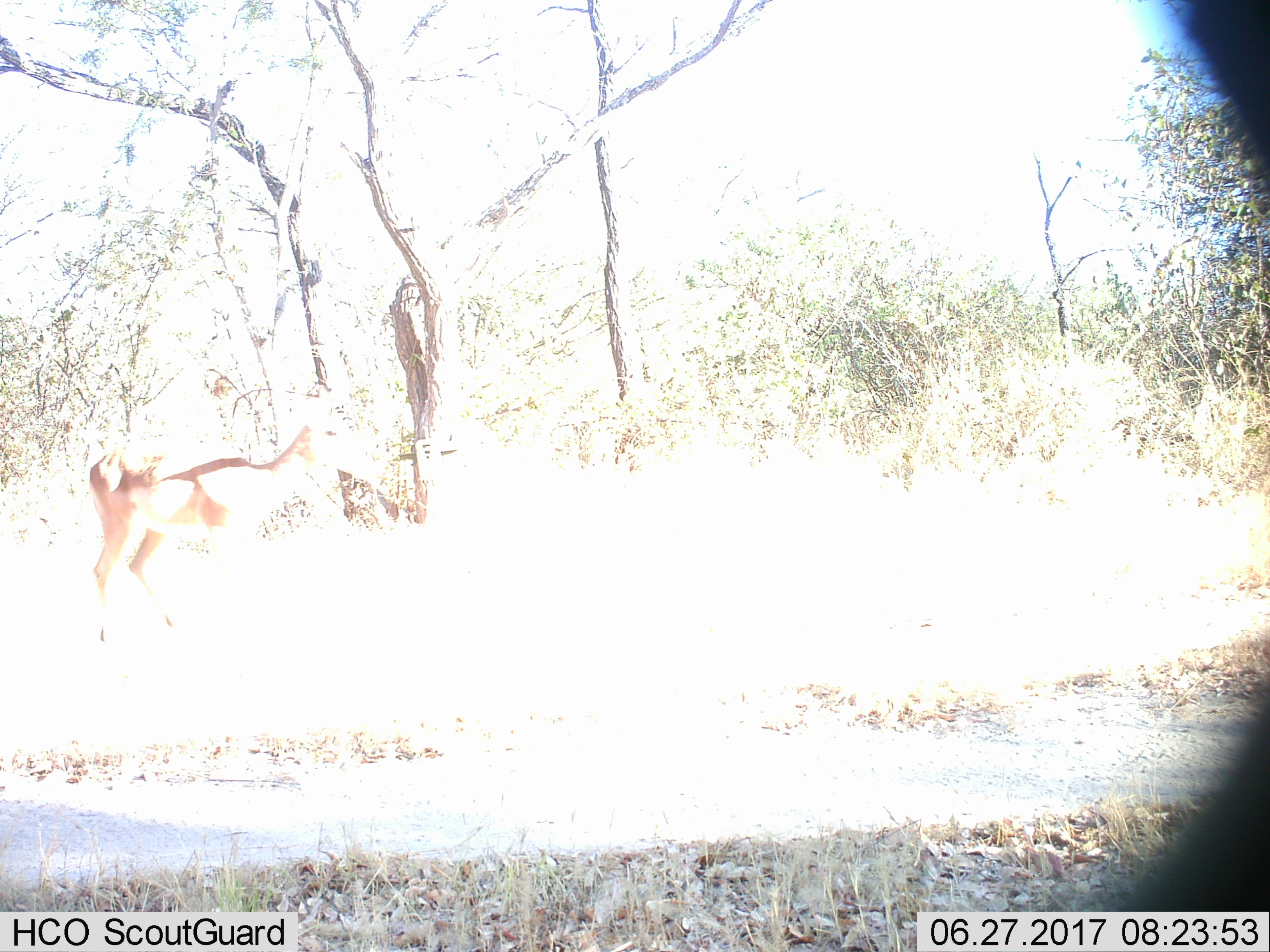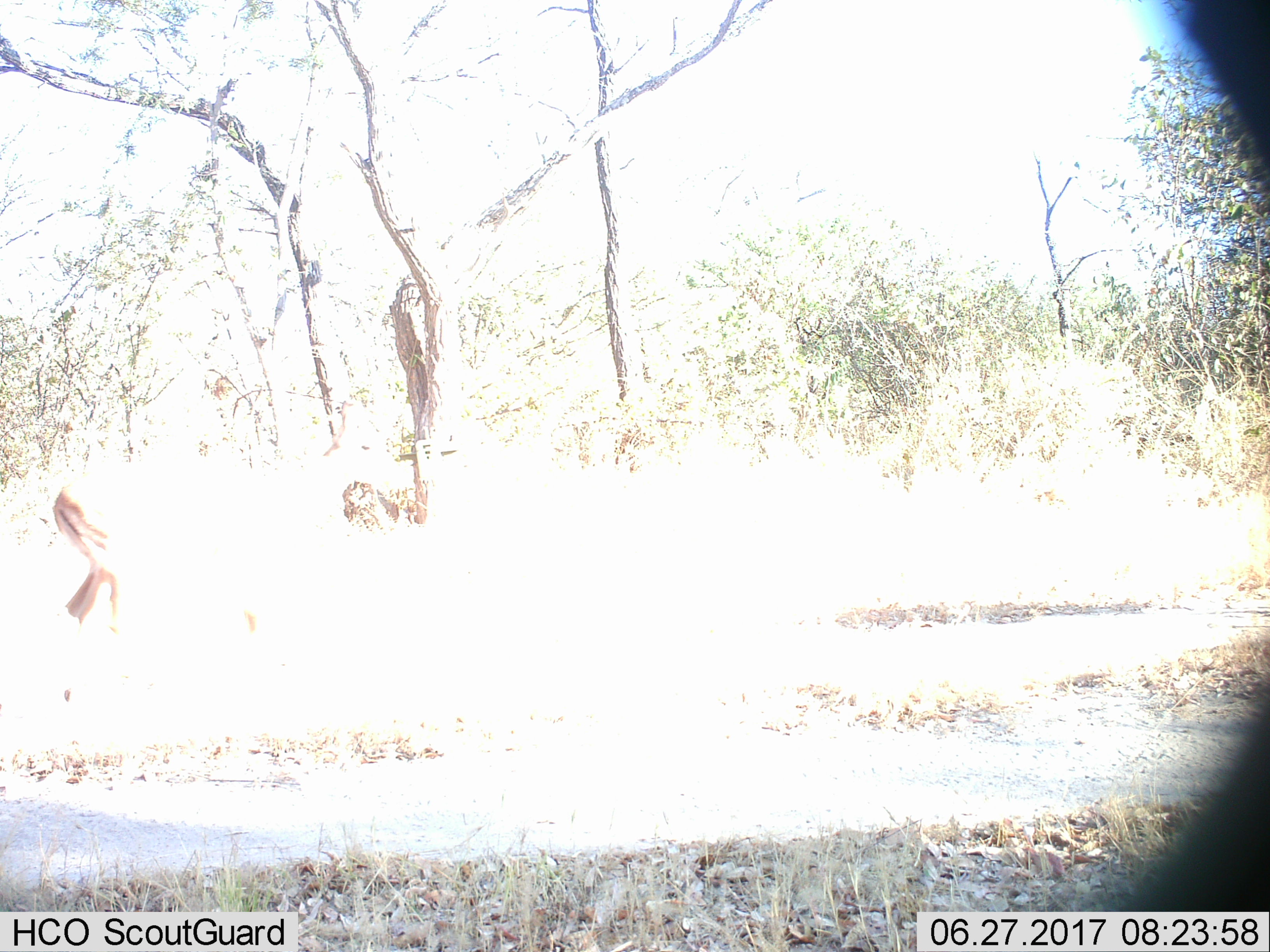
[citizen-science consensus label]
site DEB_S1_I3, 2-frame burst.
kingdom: Animalia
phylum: Chordata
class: Mammalia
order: Artiodactyla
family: Bovidae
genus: Aepyceros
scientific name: Aepyceros melampus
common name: impala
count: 1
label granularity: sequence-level